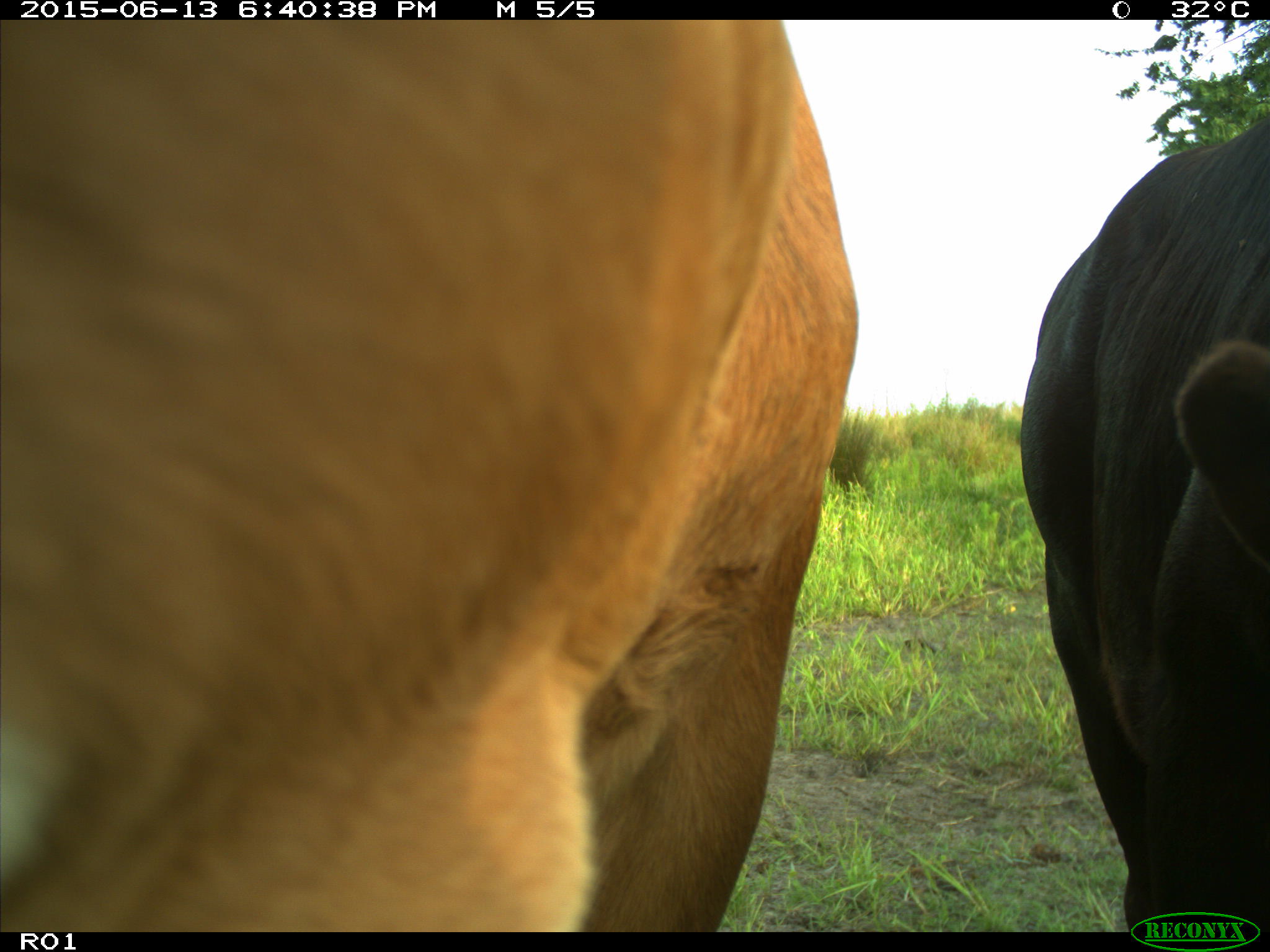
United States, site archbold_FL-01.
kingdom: Animalia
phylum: Chordata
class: Mammalia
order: Artiodactyla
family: Bovidae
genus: Bos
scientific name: Bos taurus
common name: domestic cow